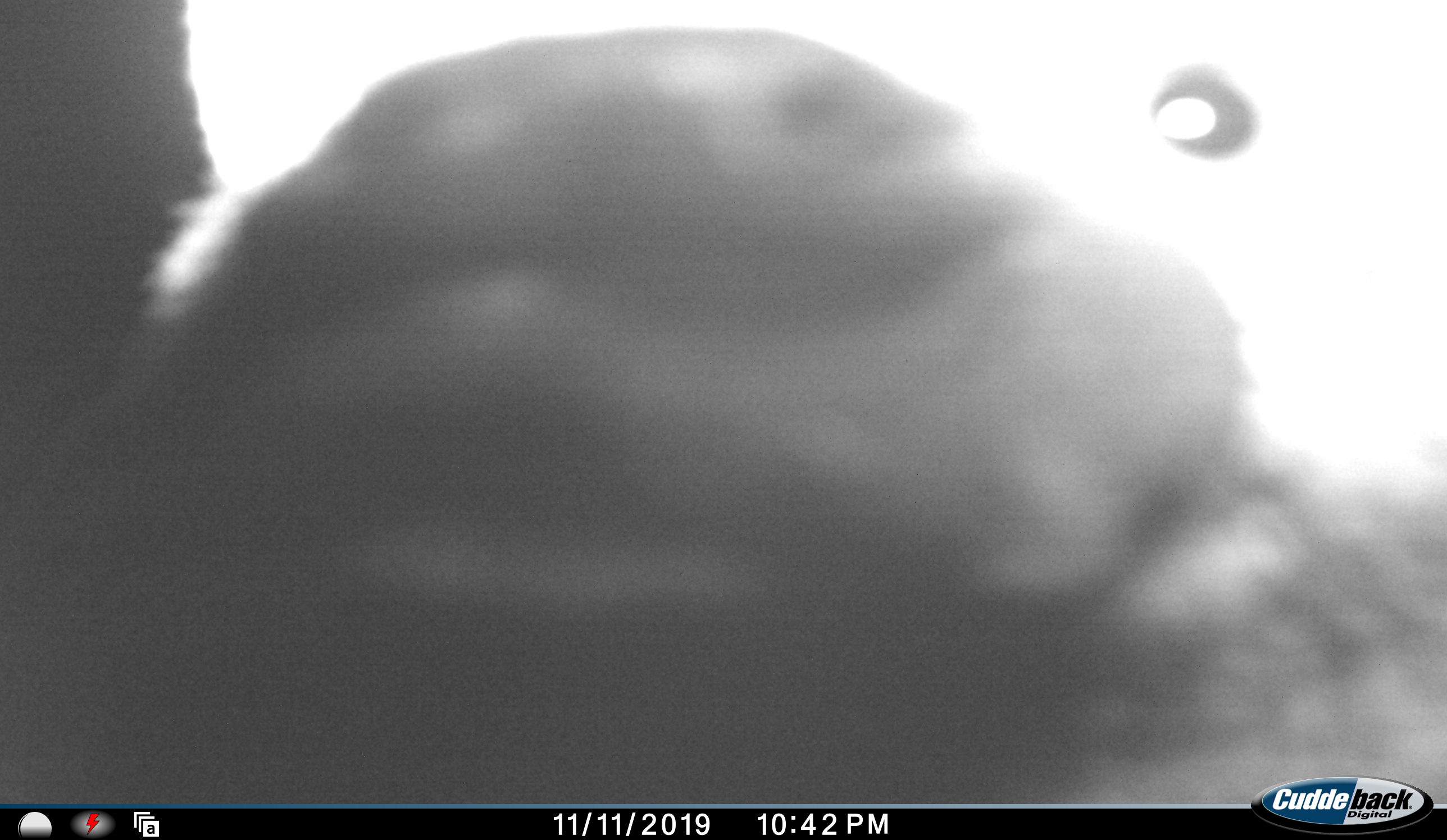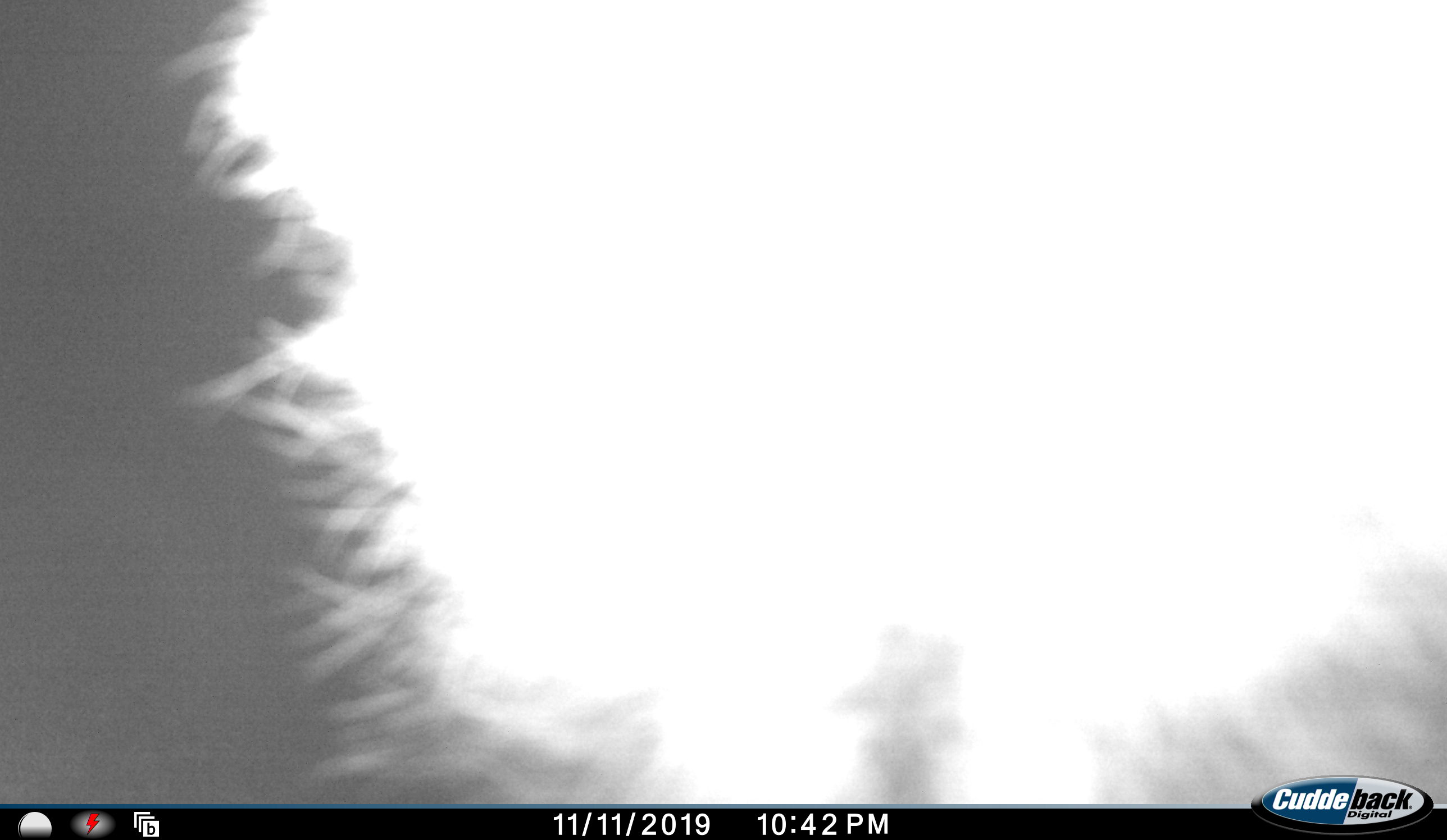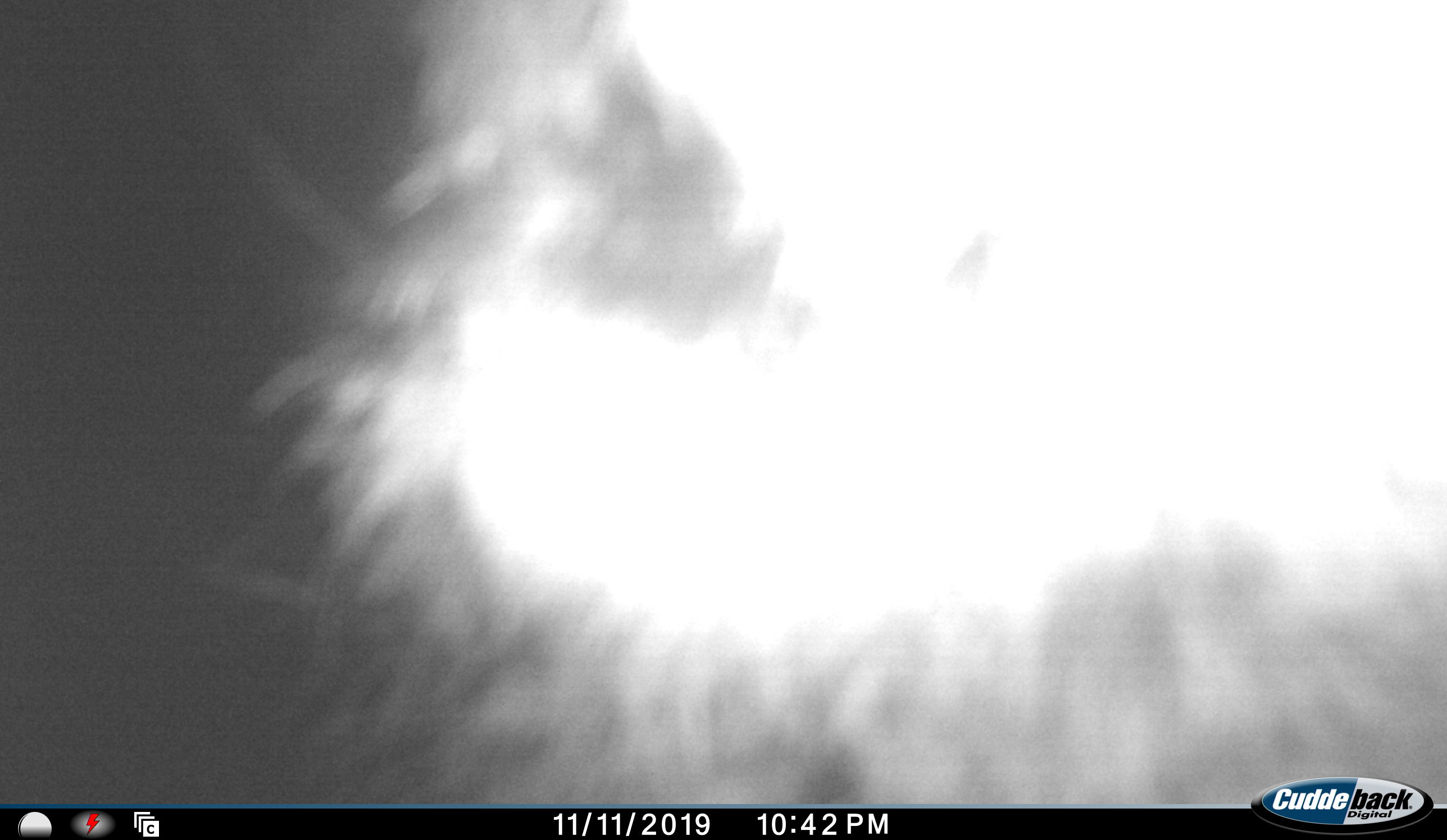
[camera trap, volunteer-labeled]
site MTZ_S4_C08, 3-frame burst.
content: unidentified animal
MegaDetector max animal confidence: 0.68